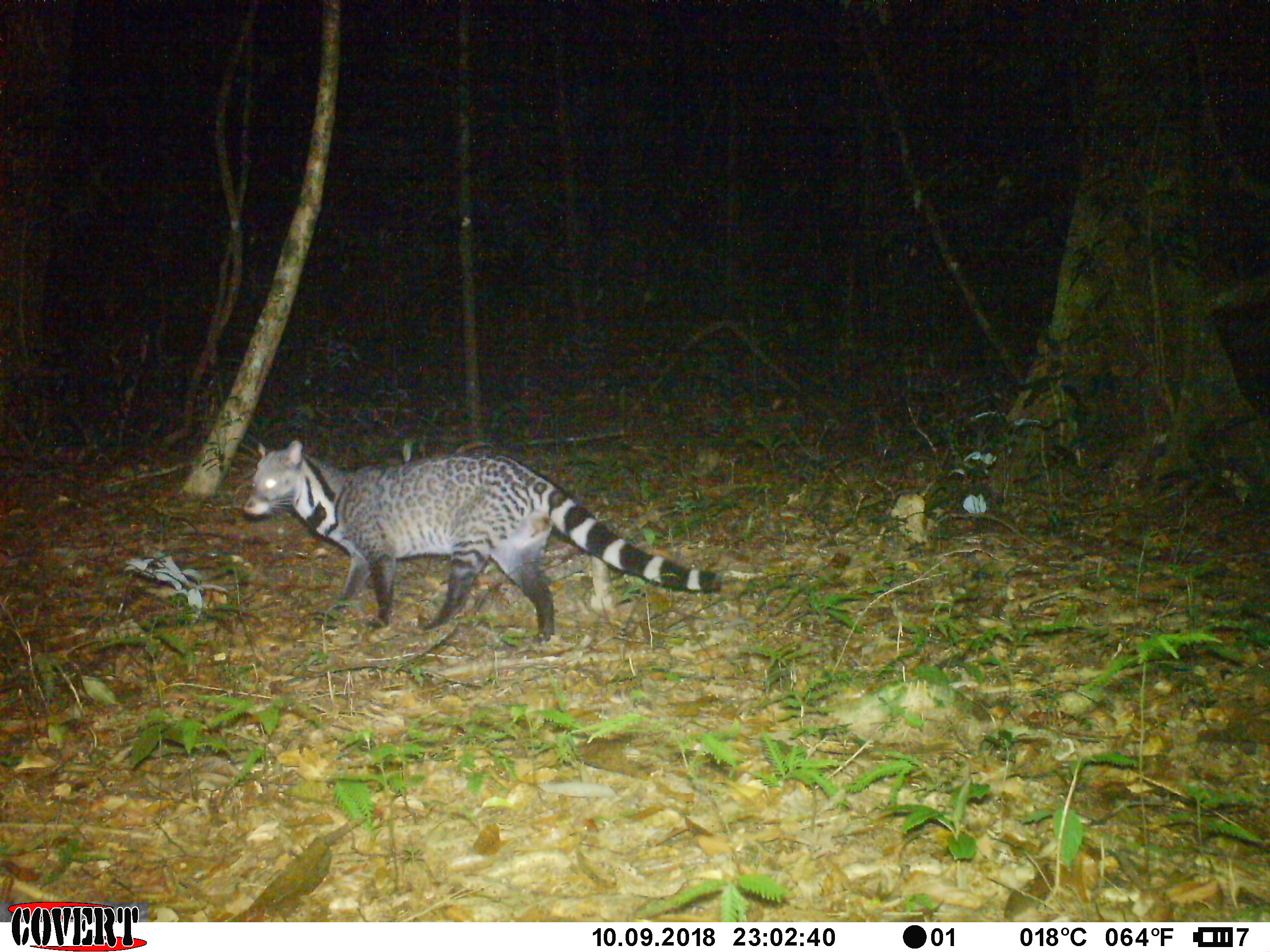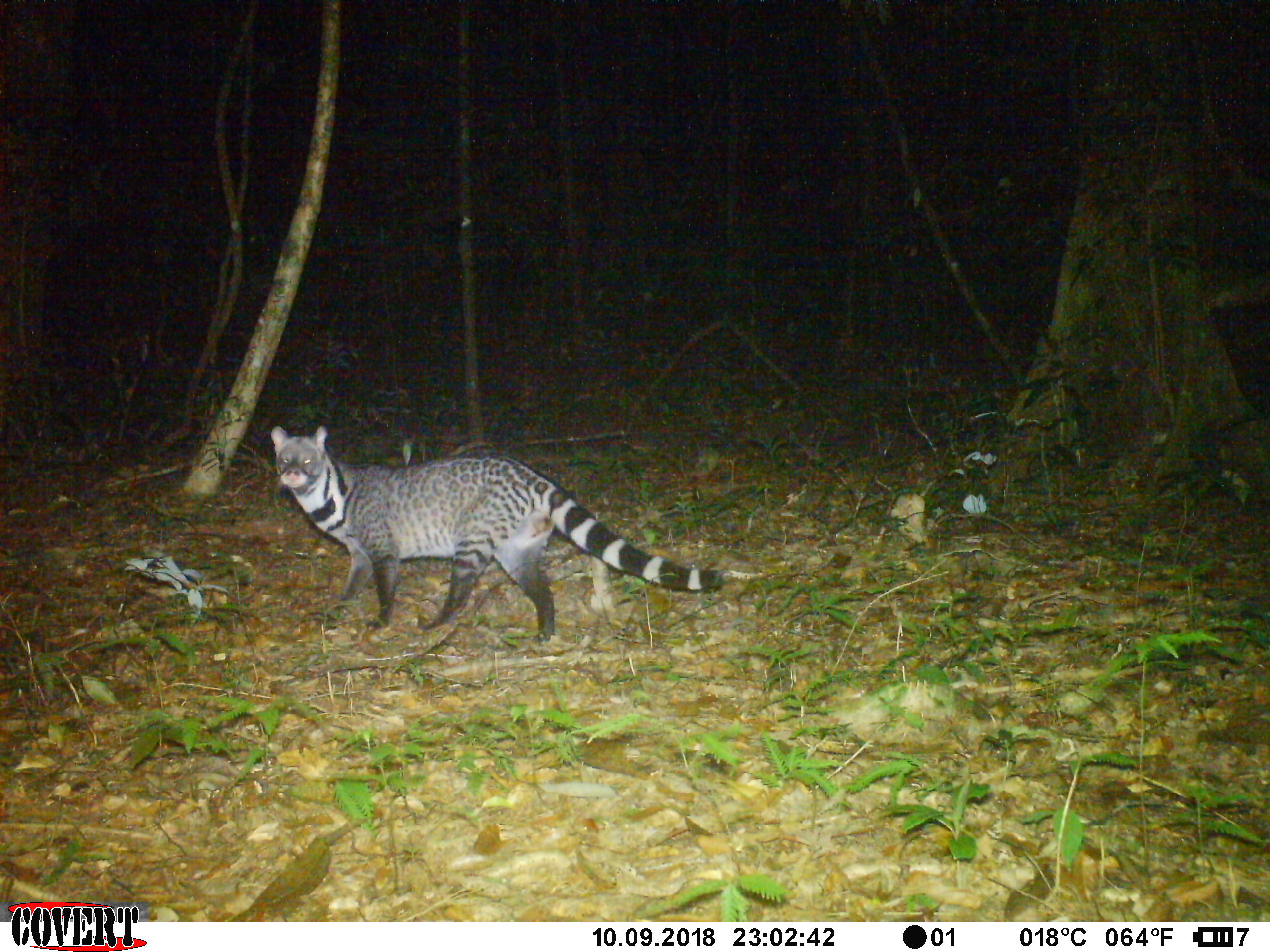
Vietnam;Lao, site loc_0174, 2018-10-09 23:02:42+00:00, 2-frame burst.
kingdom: Animalia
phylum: Chordata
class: Mammalia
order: Carnivora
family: Viverridae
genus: Viverra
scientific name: Viverra zibetha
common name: large indian civet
Large indian civet (Viverra zibetha). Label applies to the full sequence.